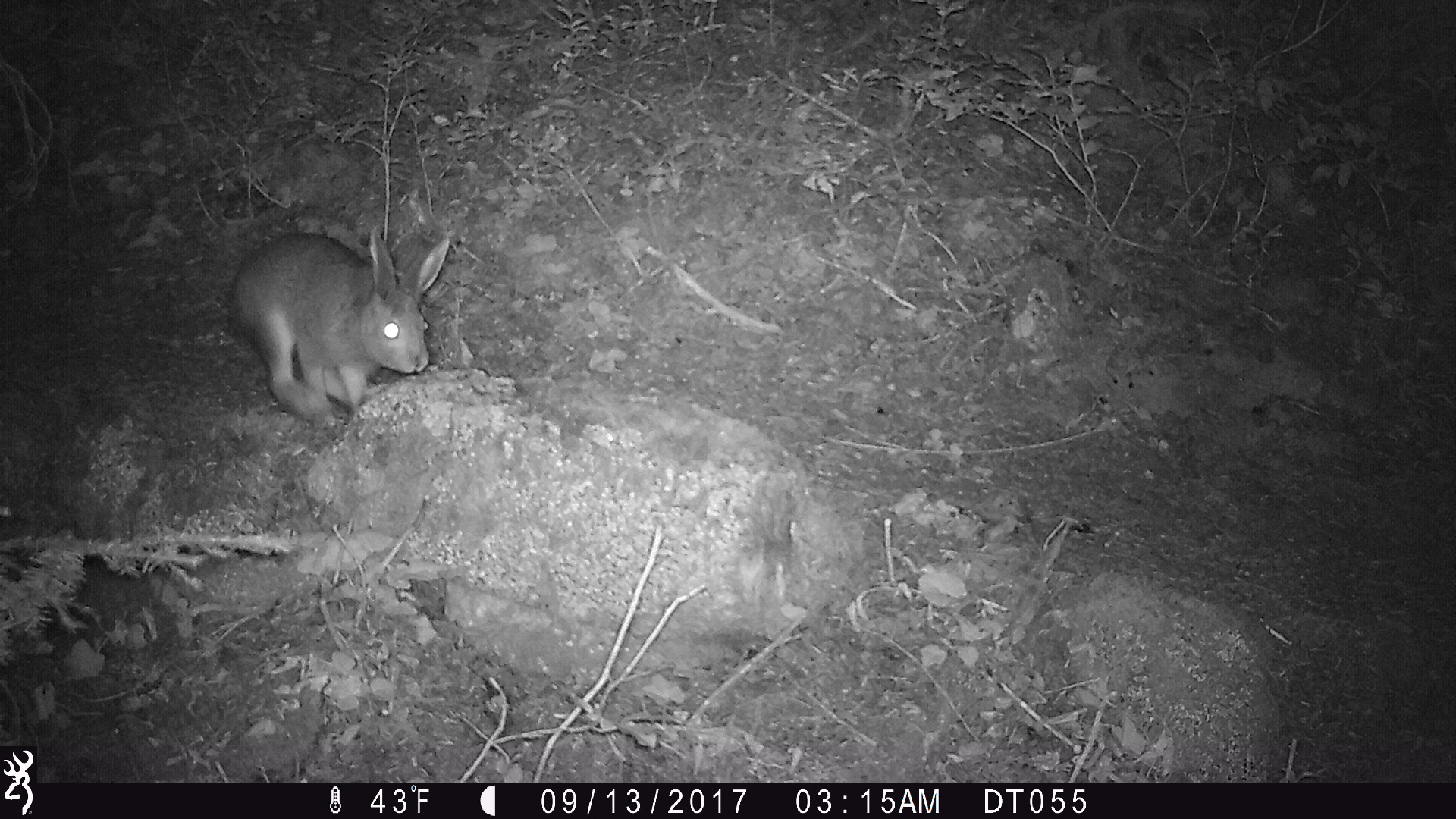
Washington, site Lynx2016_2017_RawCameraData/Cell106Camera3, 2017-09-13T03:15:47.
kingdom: Animalia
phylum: Chordata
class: Mammalia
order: Lagomorpha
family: Leporidae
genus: Lepus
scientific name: Lepus americanus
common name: snowshoe hare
Lepus americanus (snowshoe hare). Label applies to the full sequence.